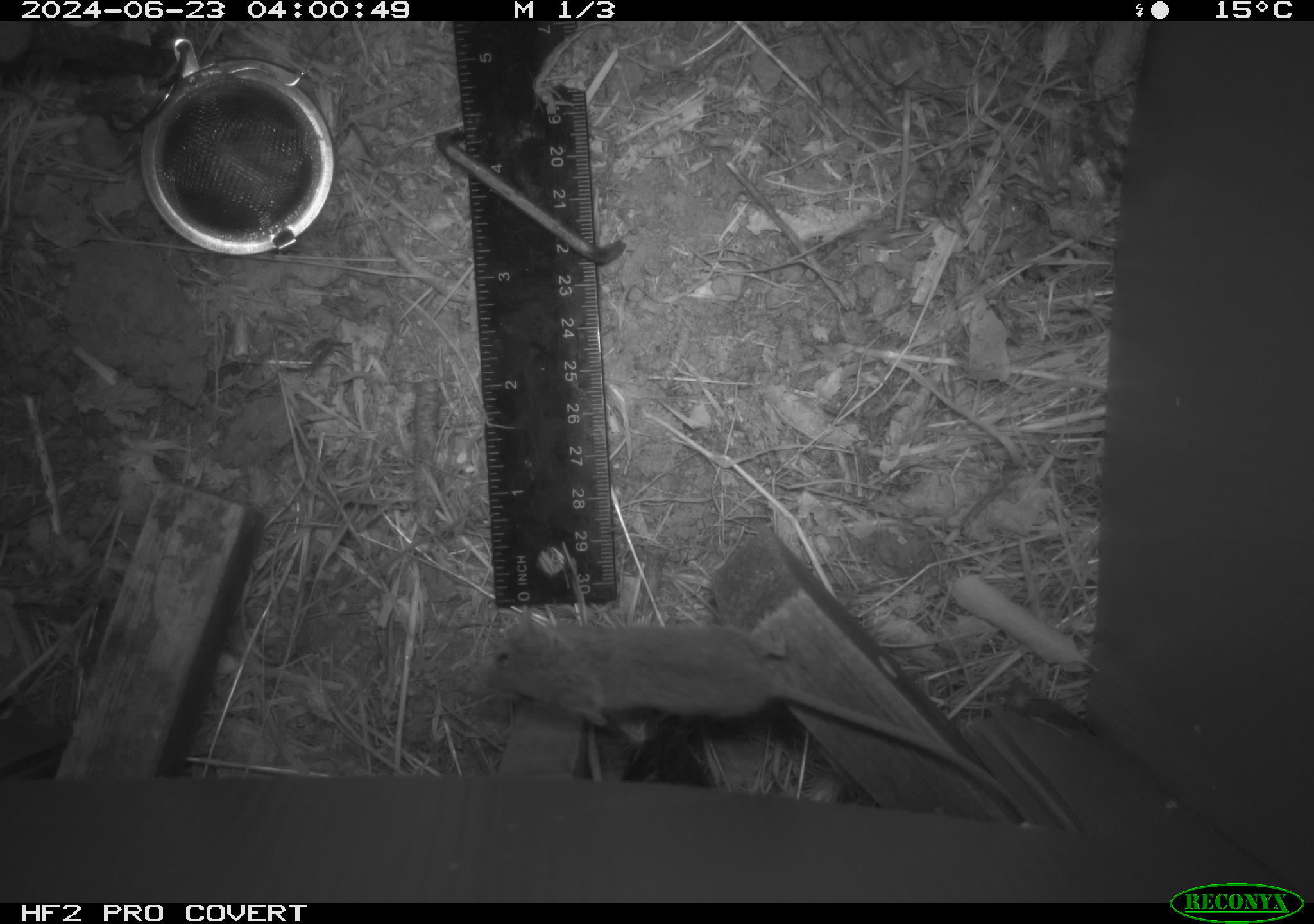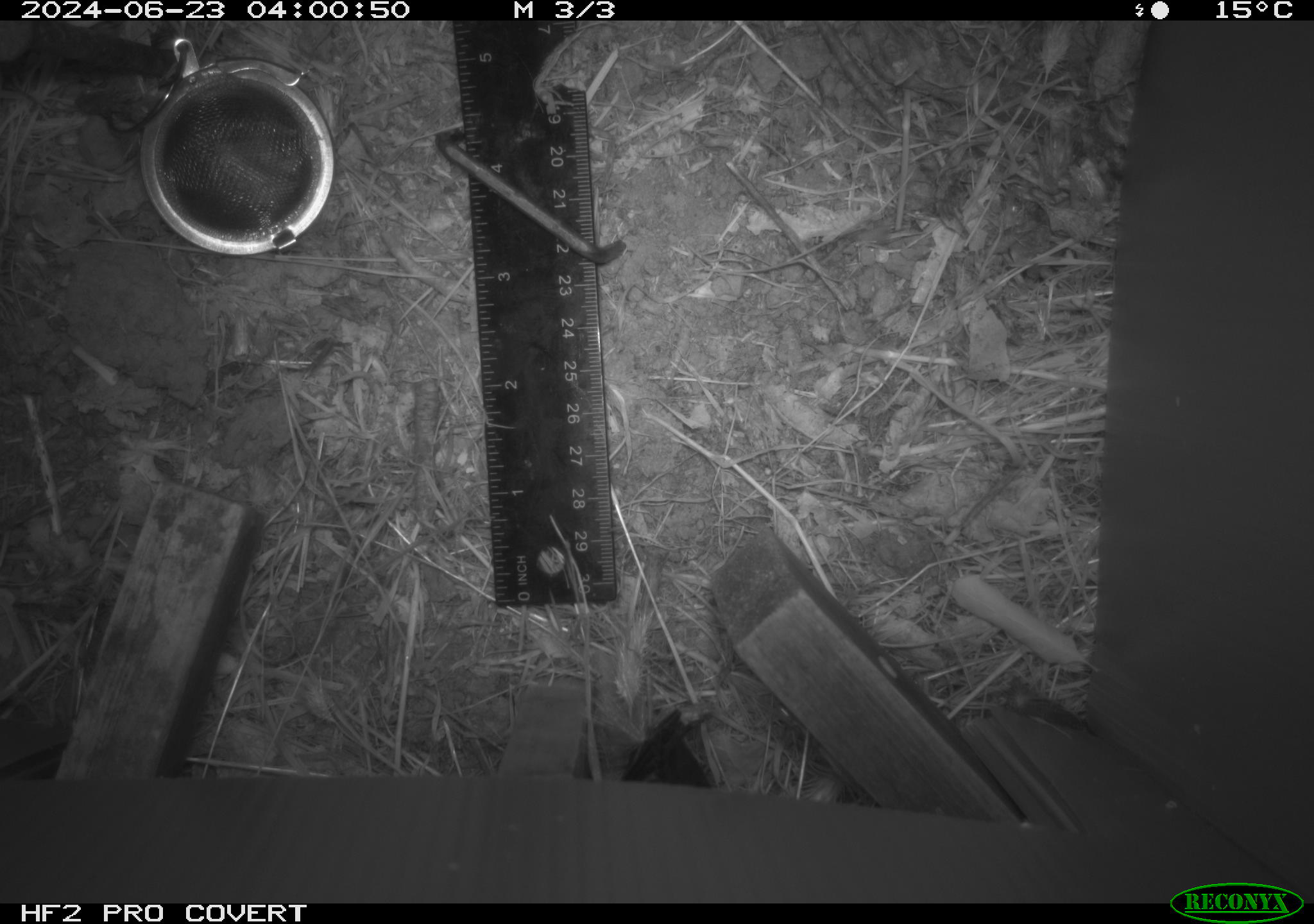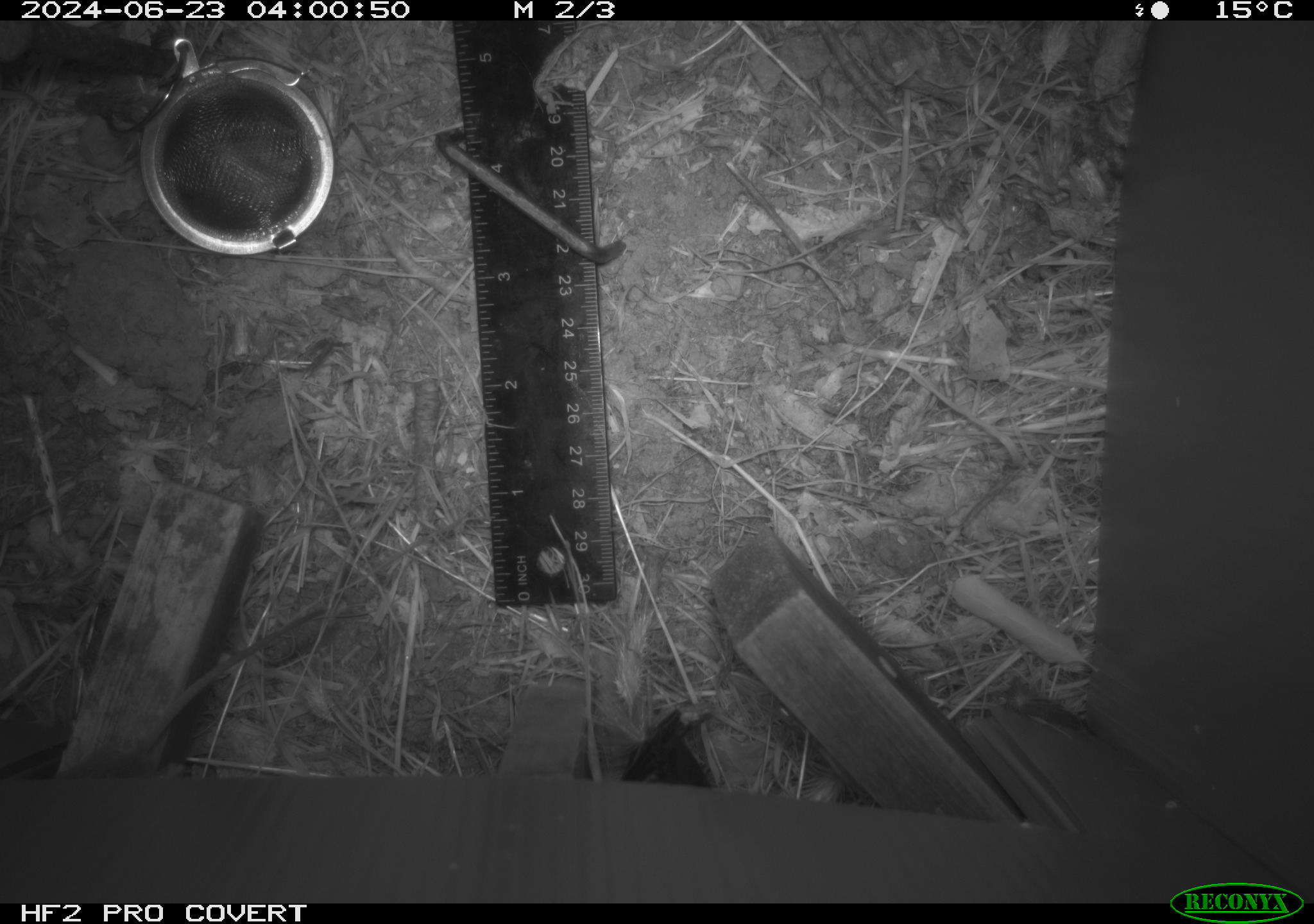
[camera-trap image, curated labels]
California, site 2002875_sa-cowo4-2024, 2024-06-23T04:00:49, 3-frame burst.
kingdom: Animalia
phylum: Chordata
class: Mammalia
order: Rodentia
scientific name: Rodentia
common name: mouse species